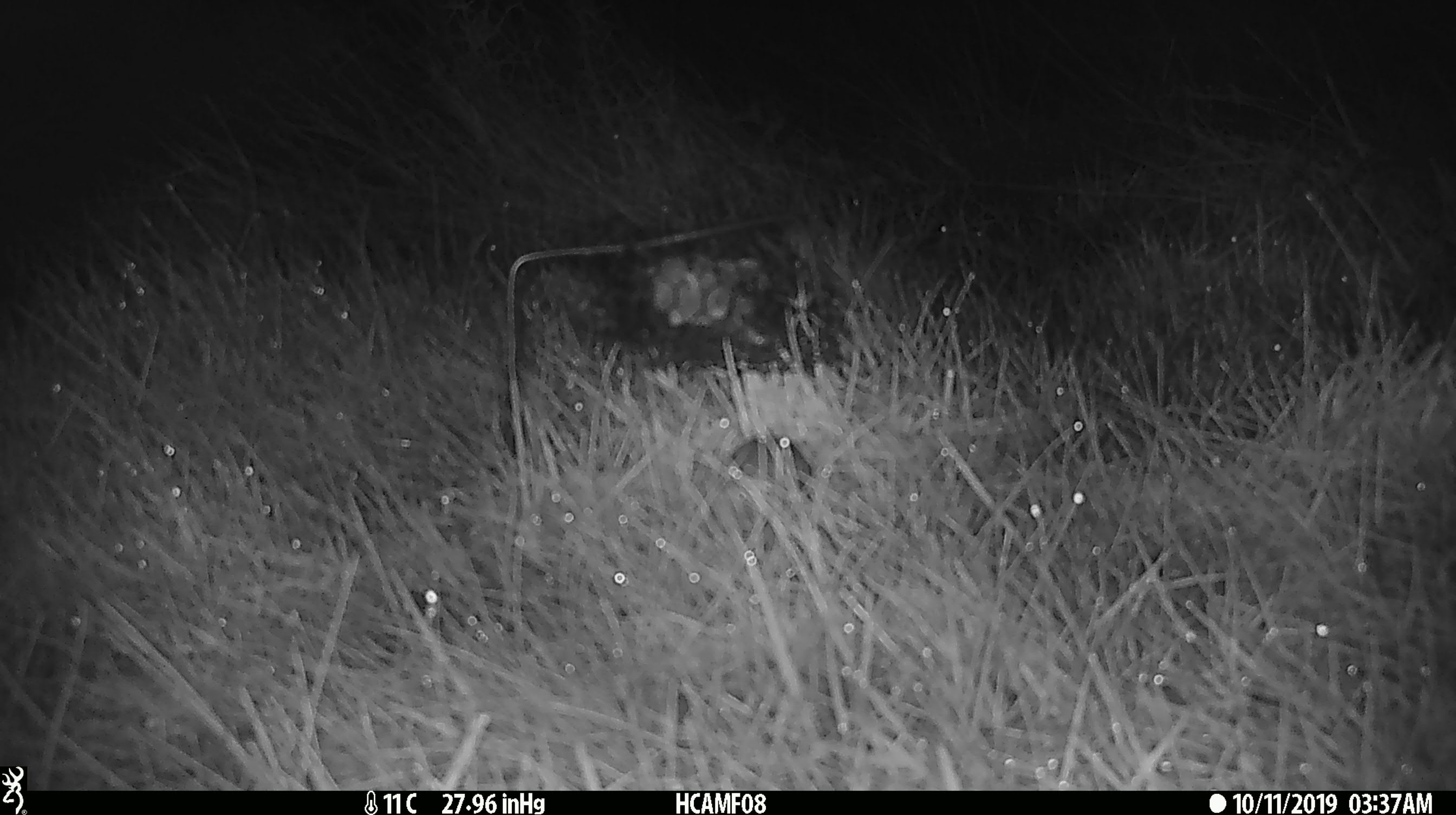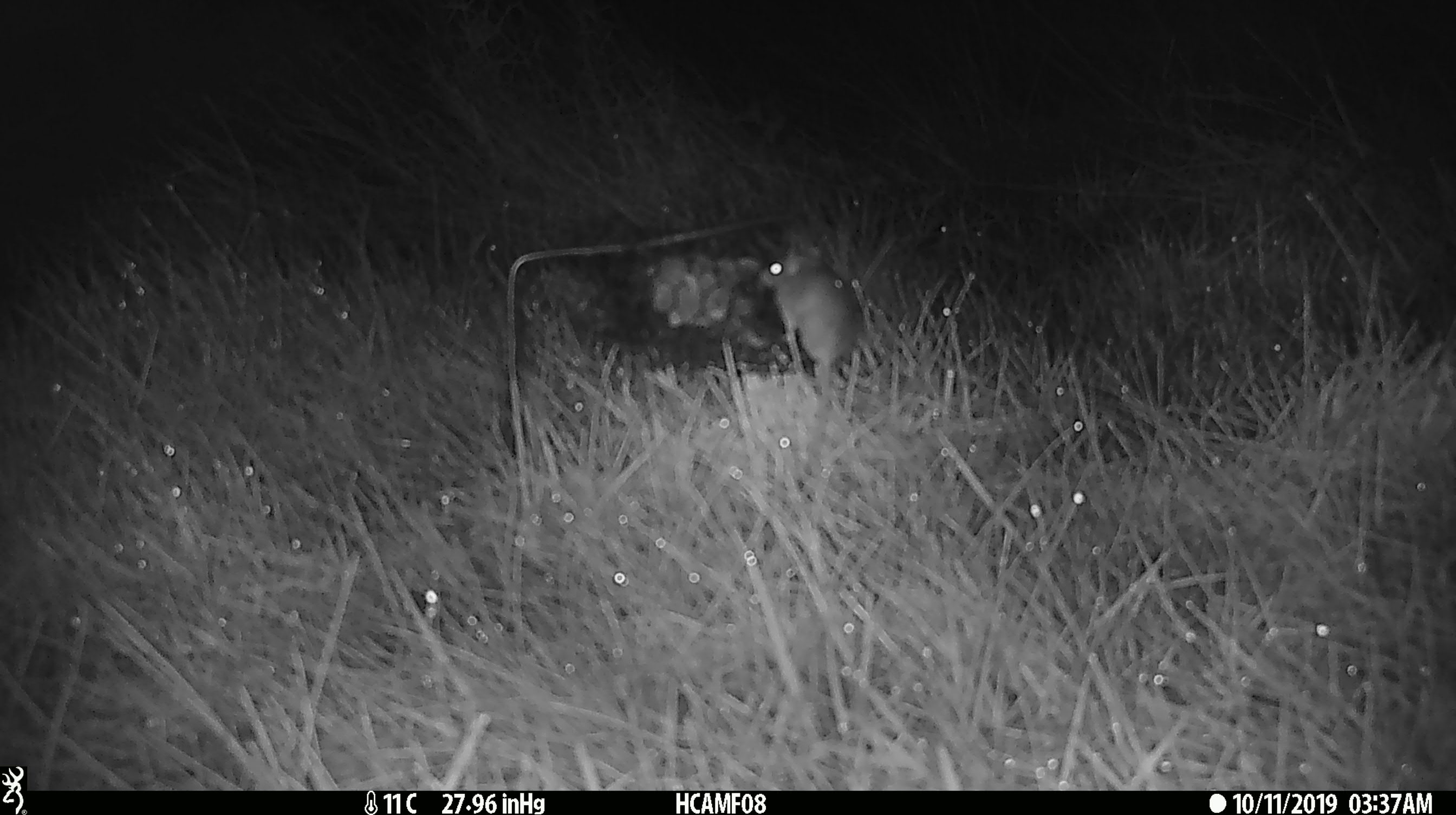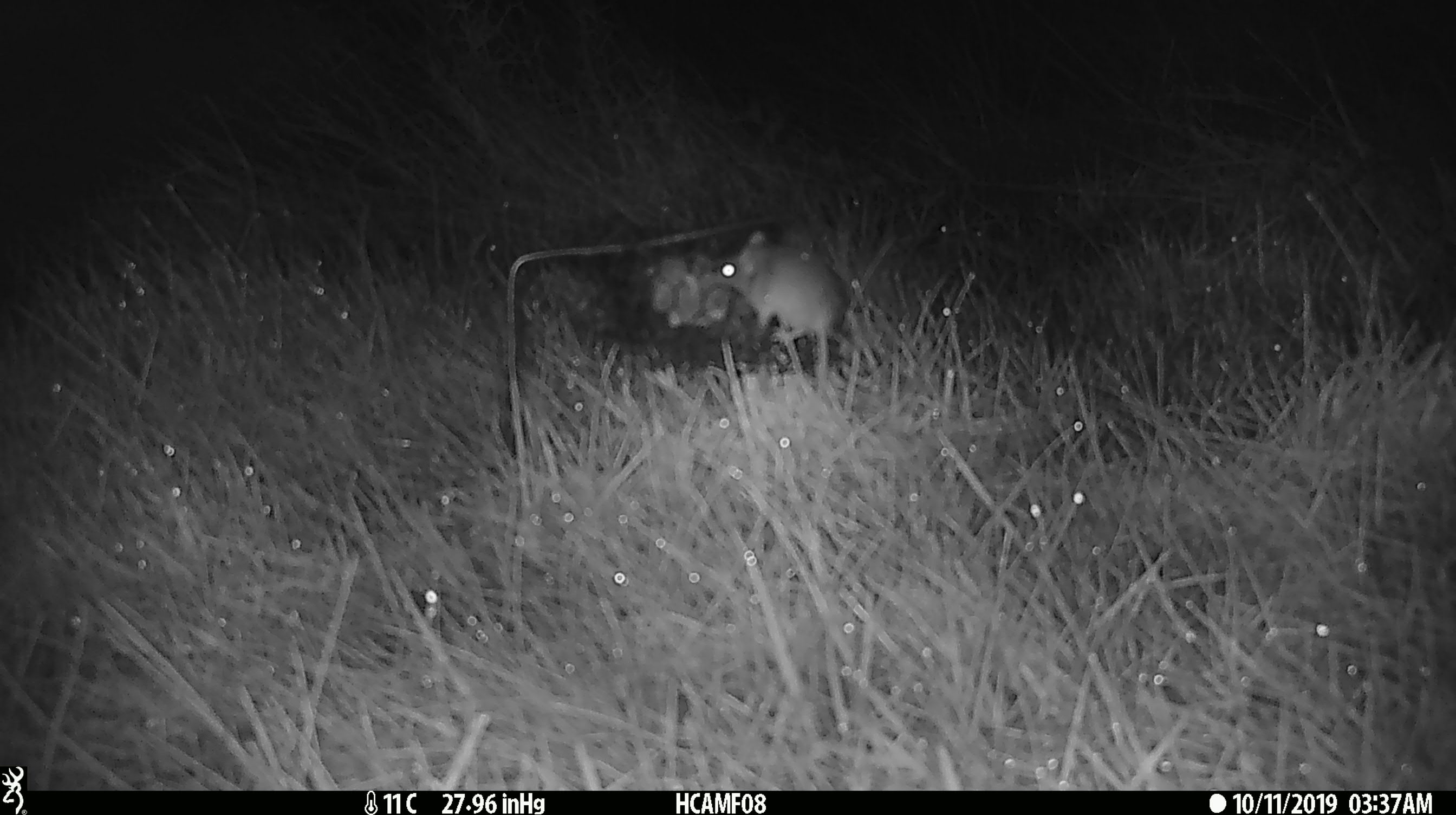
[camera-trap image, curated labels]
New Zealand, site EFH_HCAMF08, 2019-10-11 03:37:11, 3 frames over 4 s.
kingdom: Animalia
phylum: Chordata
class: Mammalia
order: Rodentia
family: Muridae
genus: Mus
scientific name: Mus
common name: mouse